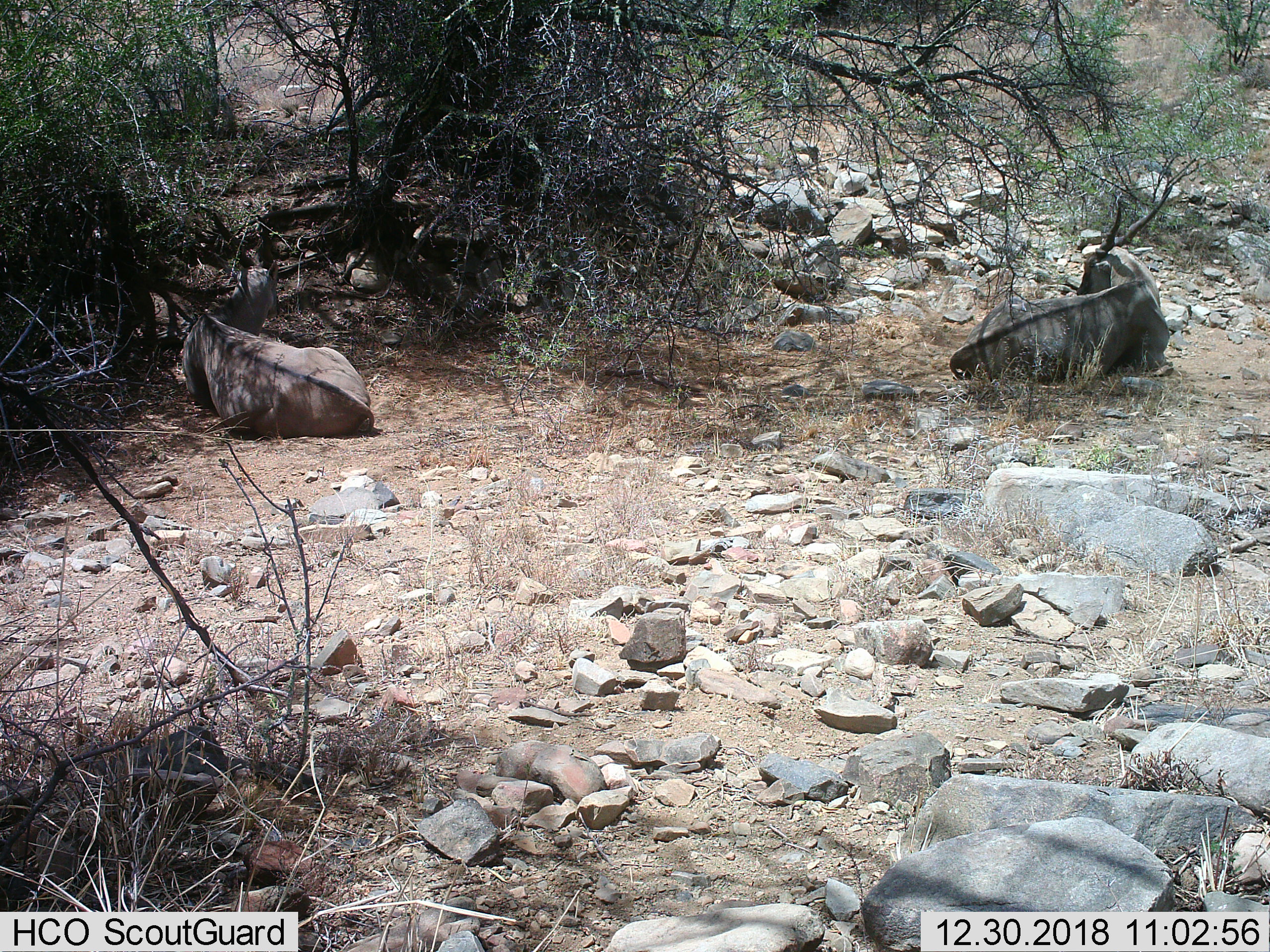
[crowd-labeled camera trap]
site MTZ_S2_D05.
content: unidentified animal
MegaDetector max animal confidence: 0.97